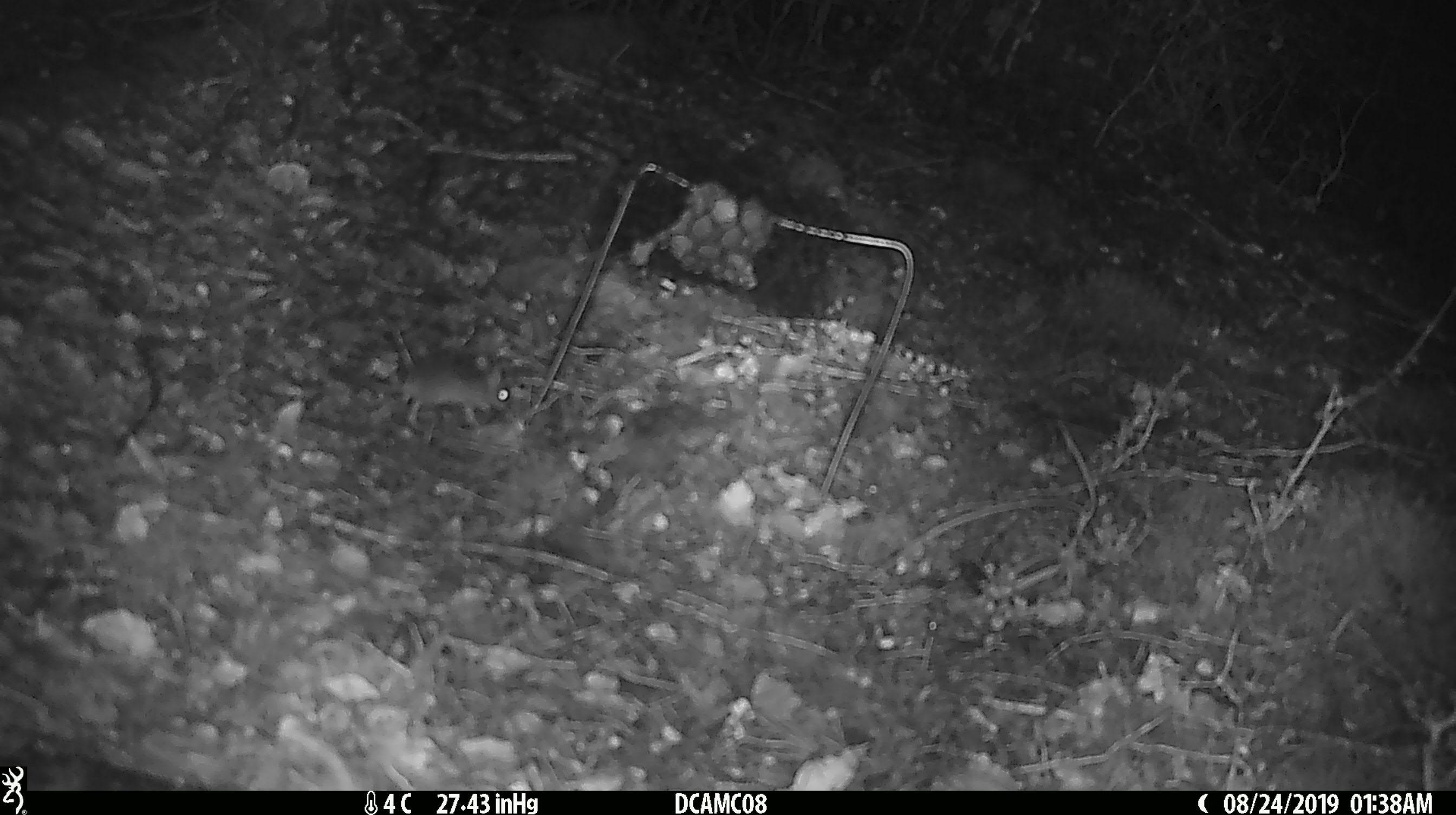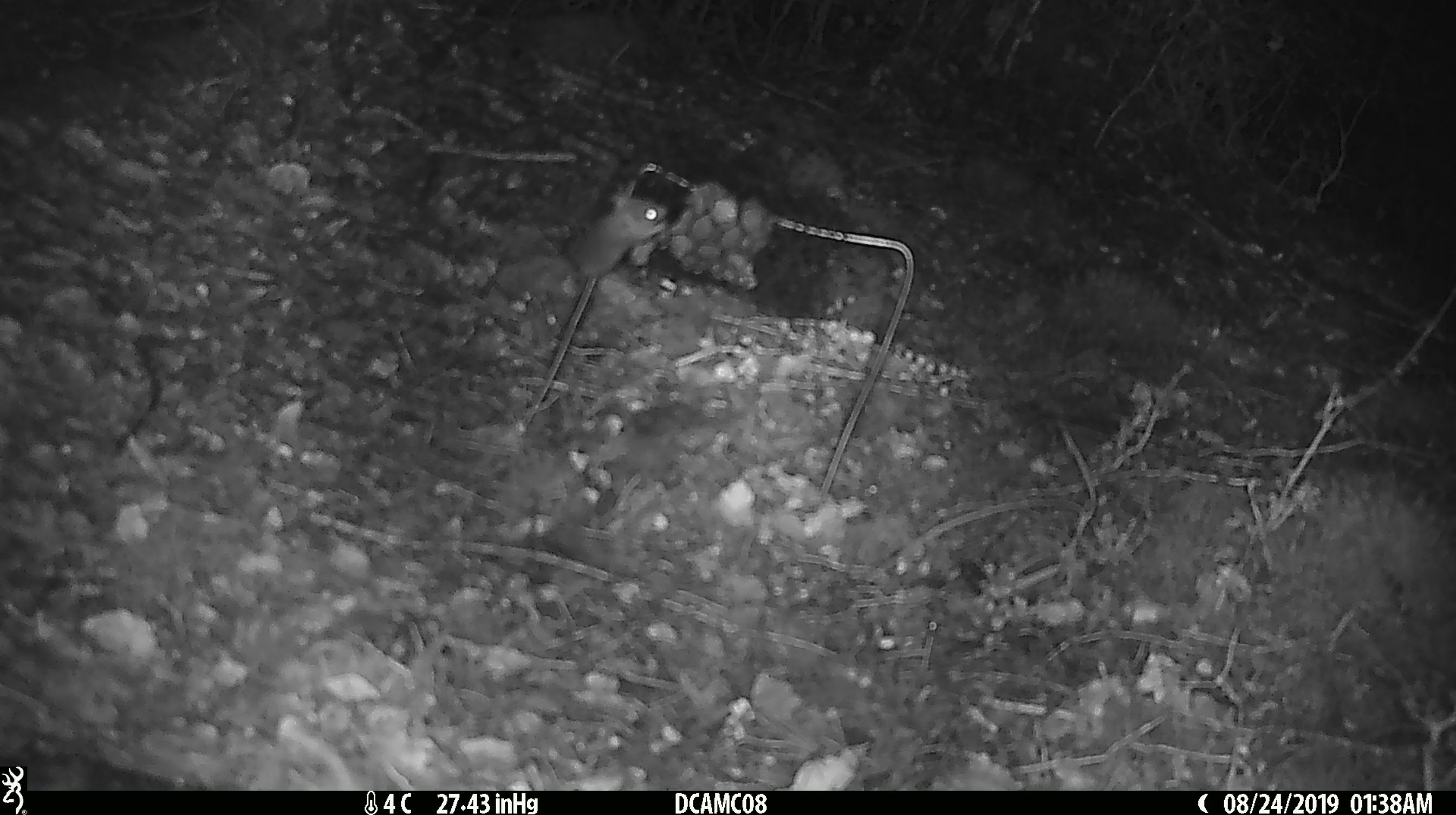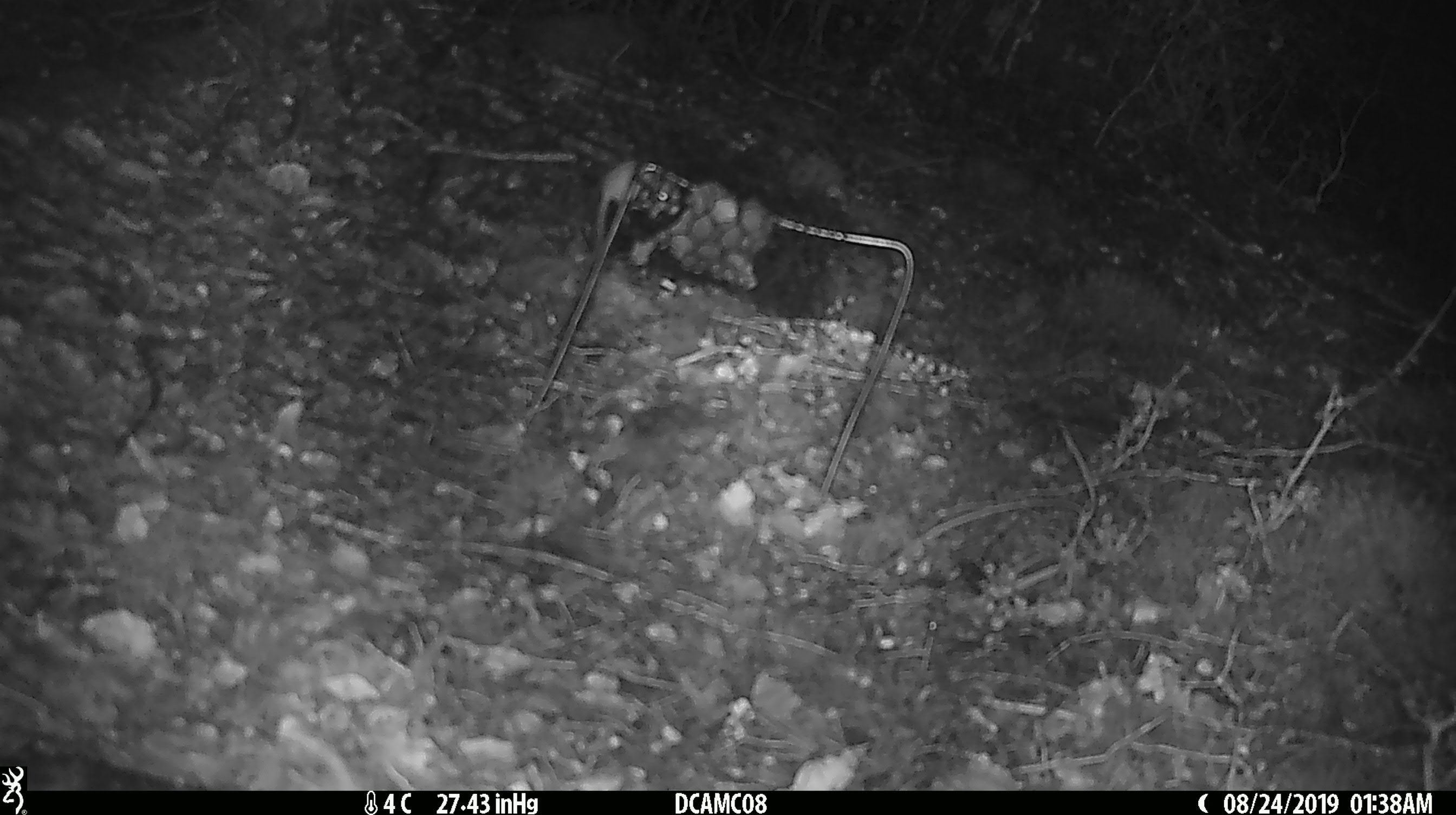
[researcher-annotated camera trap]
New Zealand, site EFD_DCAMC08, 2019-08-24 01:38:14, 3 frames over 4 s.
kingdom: Animalia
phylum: Chordata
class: Mammalia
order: Rodentia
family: Muridae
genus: Mus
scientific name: Mus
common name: mouse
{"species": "mouse (Mus)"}